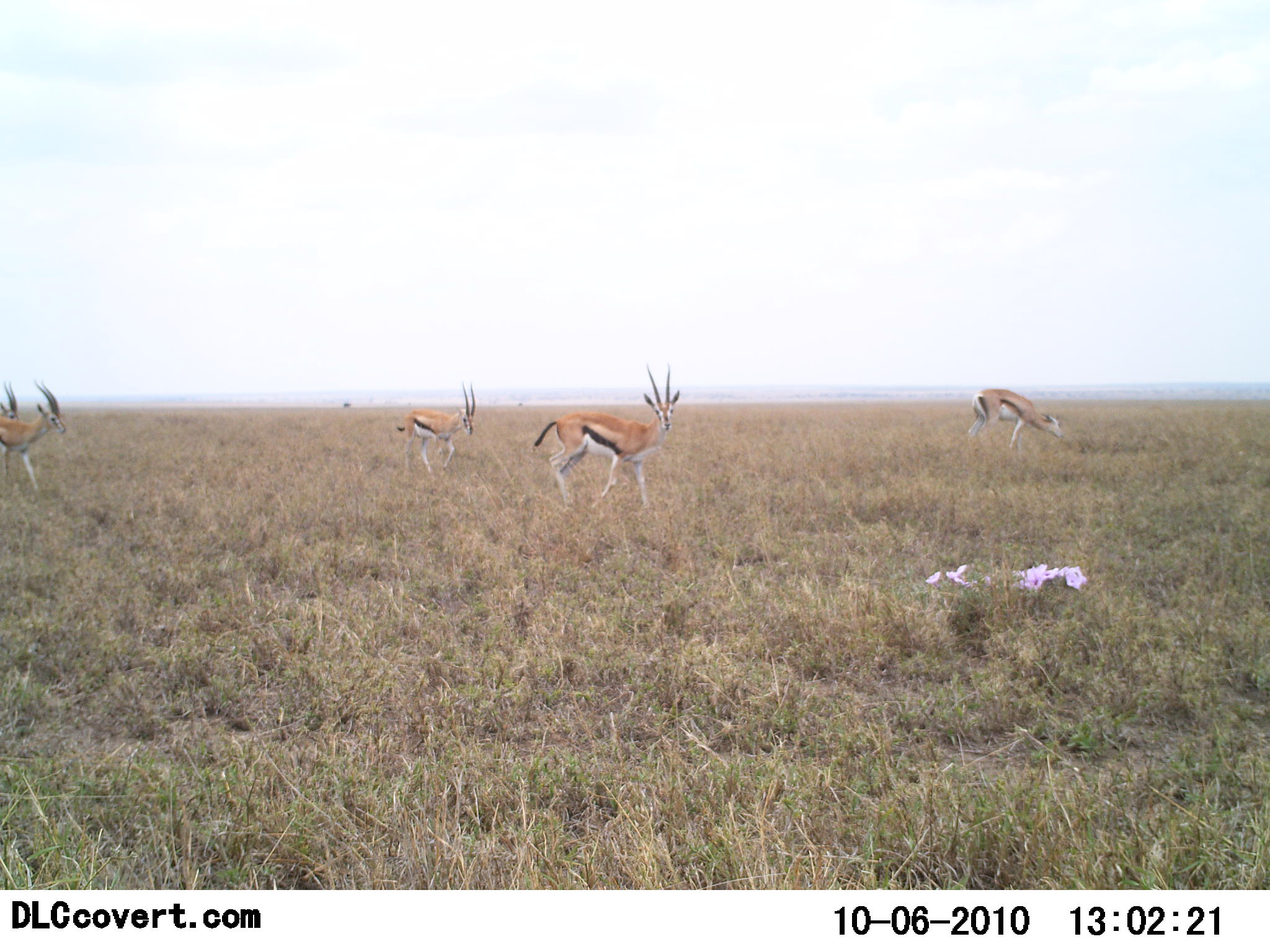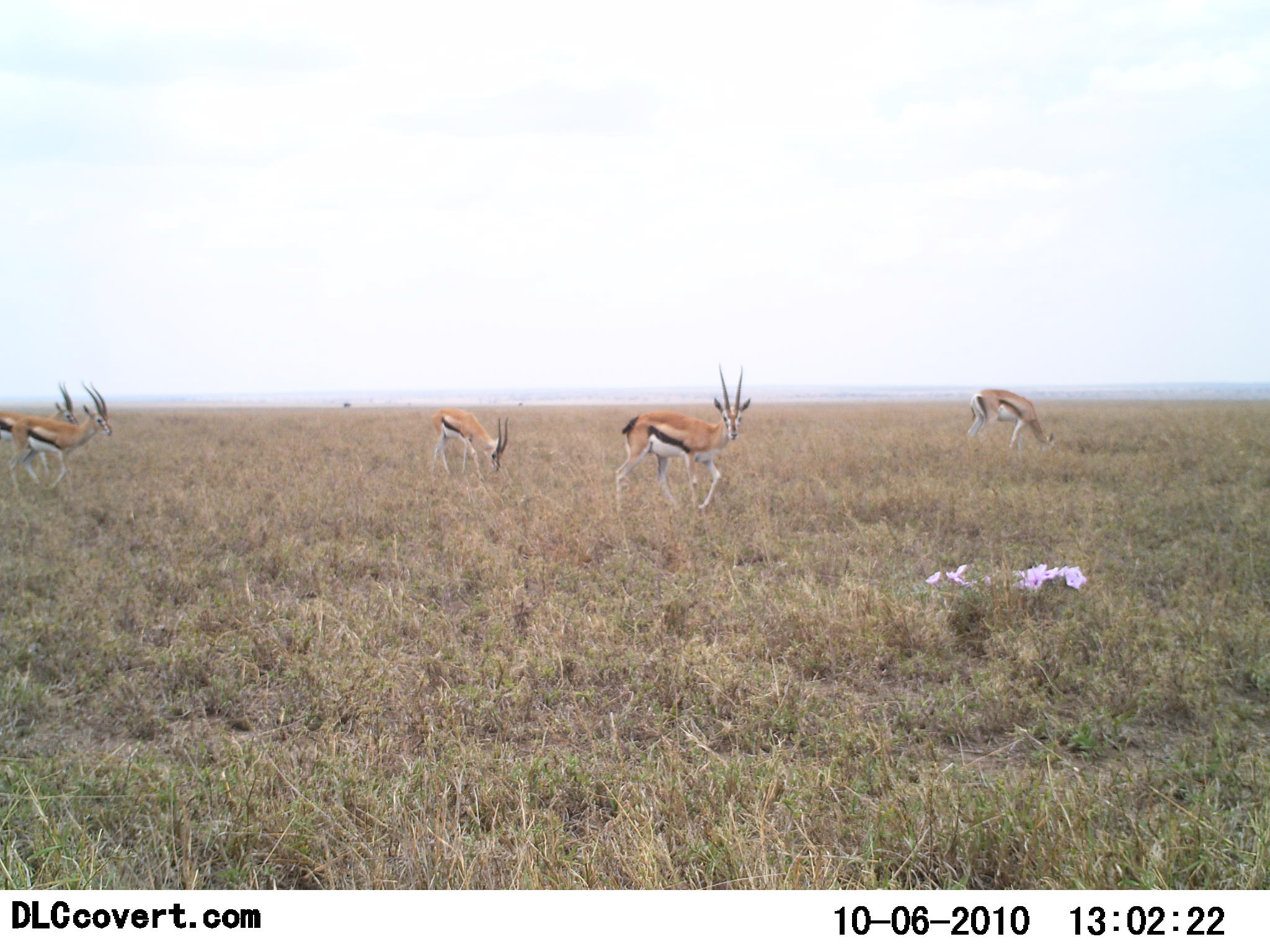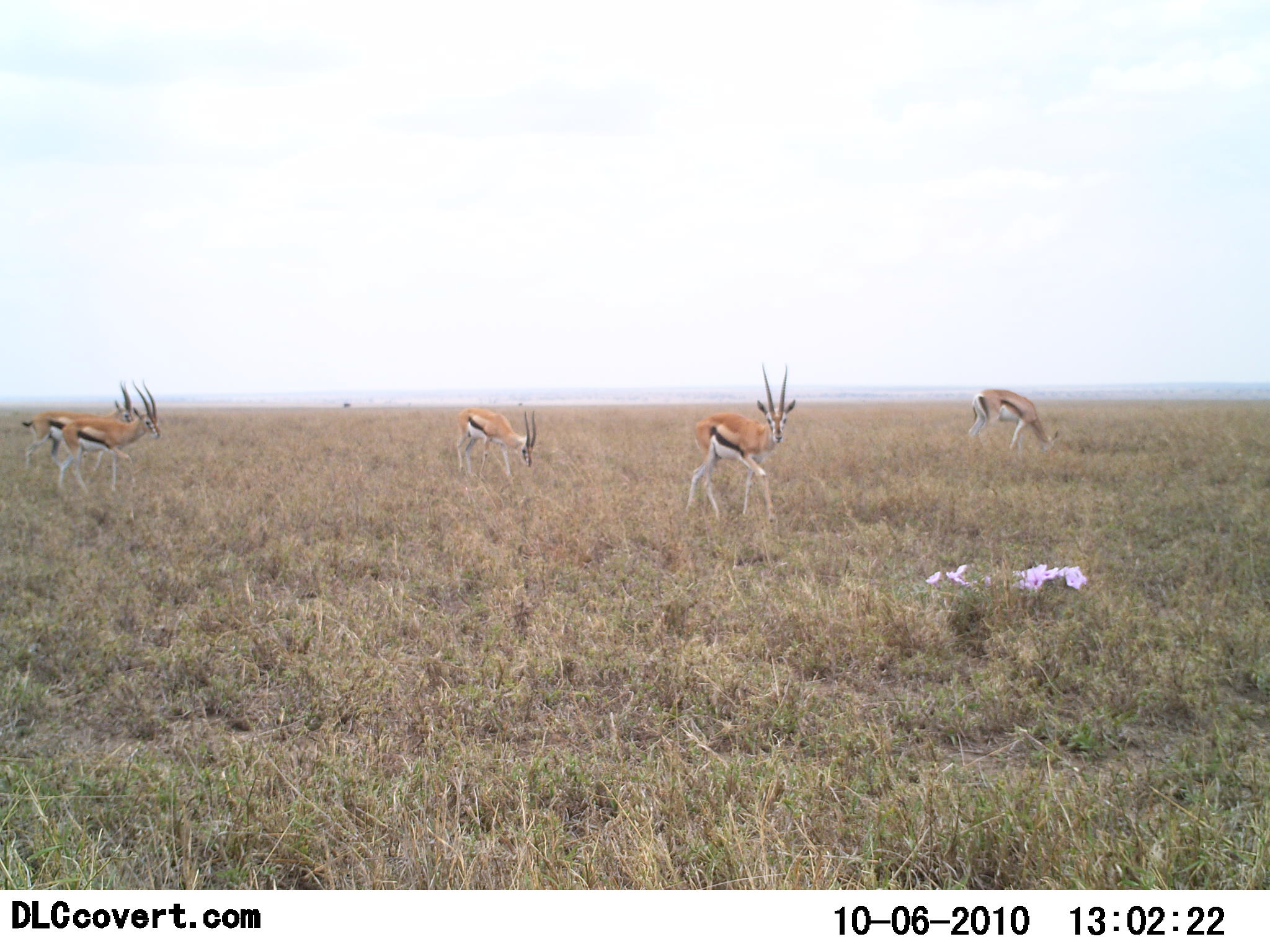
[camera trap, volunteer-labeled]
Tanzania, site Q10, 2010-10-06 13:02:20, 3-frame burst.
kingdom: Animalia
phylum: Chordata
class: Mammalia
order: Artiodactyla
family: Bovidae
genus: Eudorcas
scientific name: Eudorcas thomsonii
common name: thomson's gazelle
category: gazellethomsons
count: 5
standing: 27%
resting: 0%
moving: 93%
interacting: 0%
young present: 0%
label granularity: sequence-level